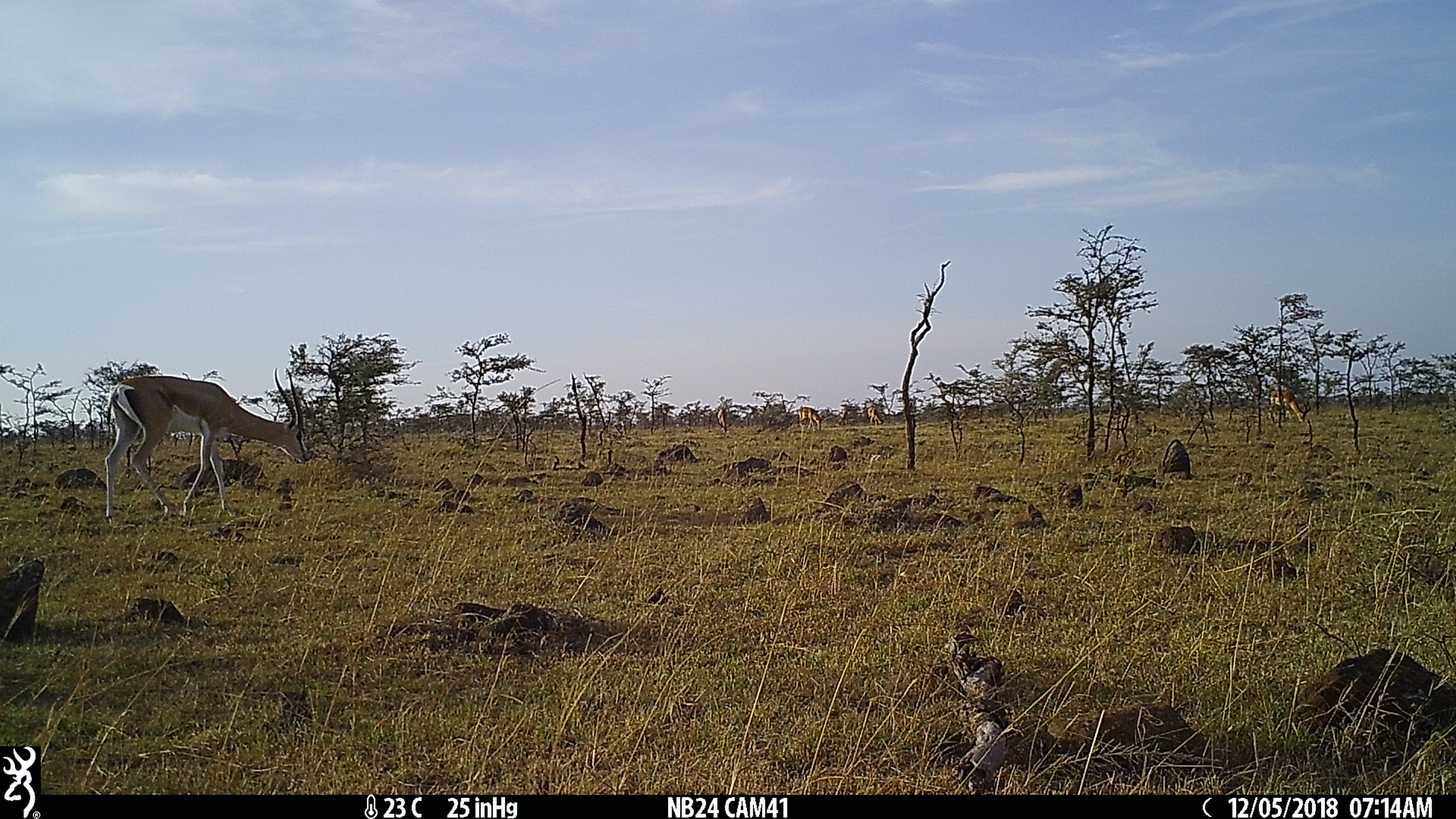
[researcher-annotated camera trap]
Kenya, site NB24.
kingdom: Animalia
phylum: Chordata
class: Mammalia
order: Artiodactyla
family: Bovidae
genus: Nanger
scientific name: Nanger granti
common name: grant's gazelle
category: gazelle grants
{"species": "gazelle grants (grant's gazelle) (Nanger granti)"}